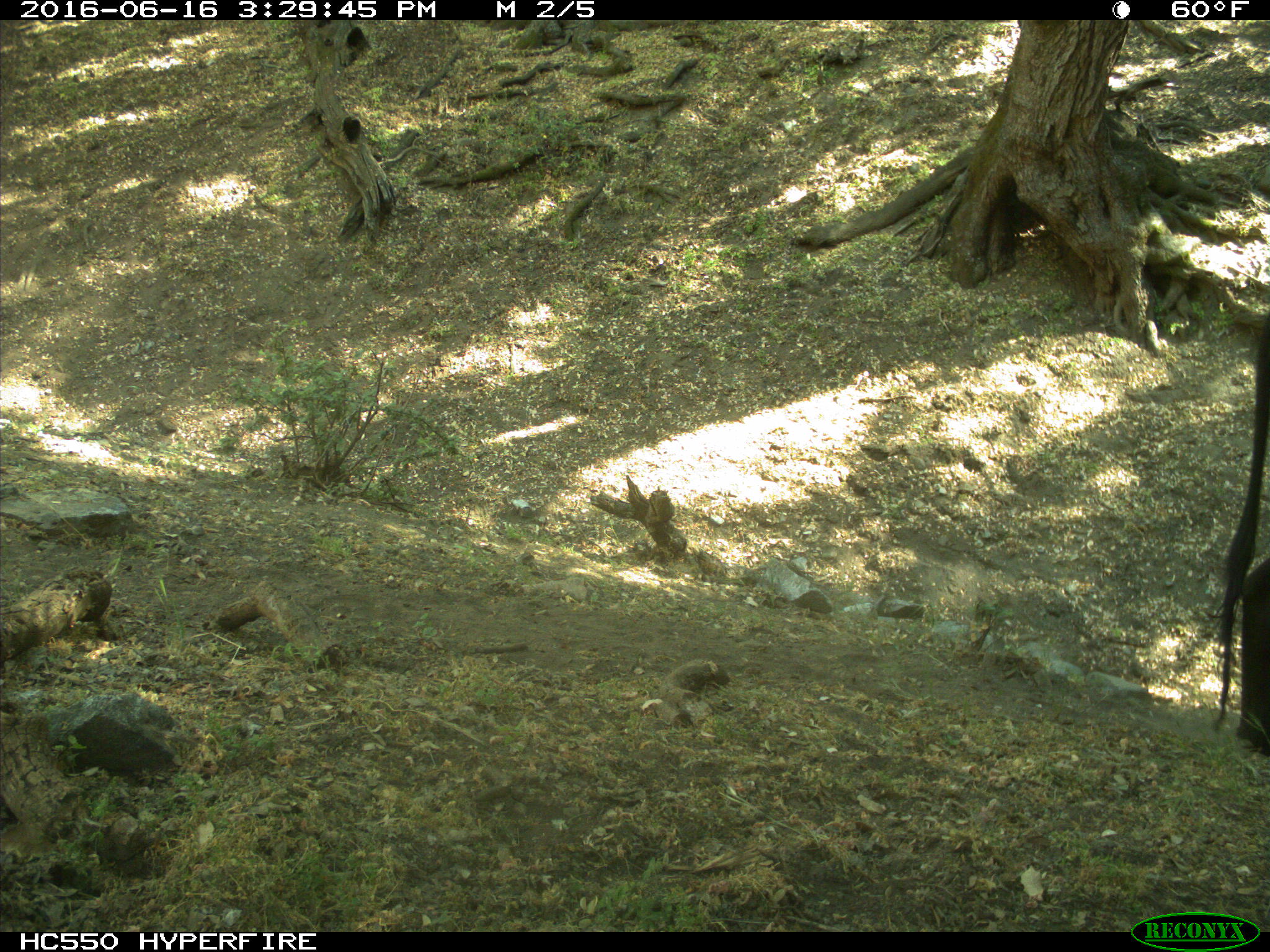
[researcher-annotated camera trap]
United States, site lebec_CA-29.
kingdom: Animalia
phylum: Chordata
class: Mammalia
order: Artiodactyla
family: Bovidae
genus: Bos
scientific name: Bos taurus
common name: domestic cow